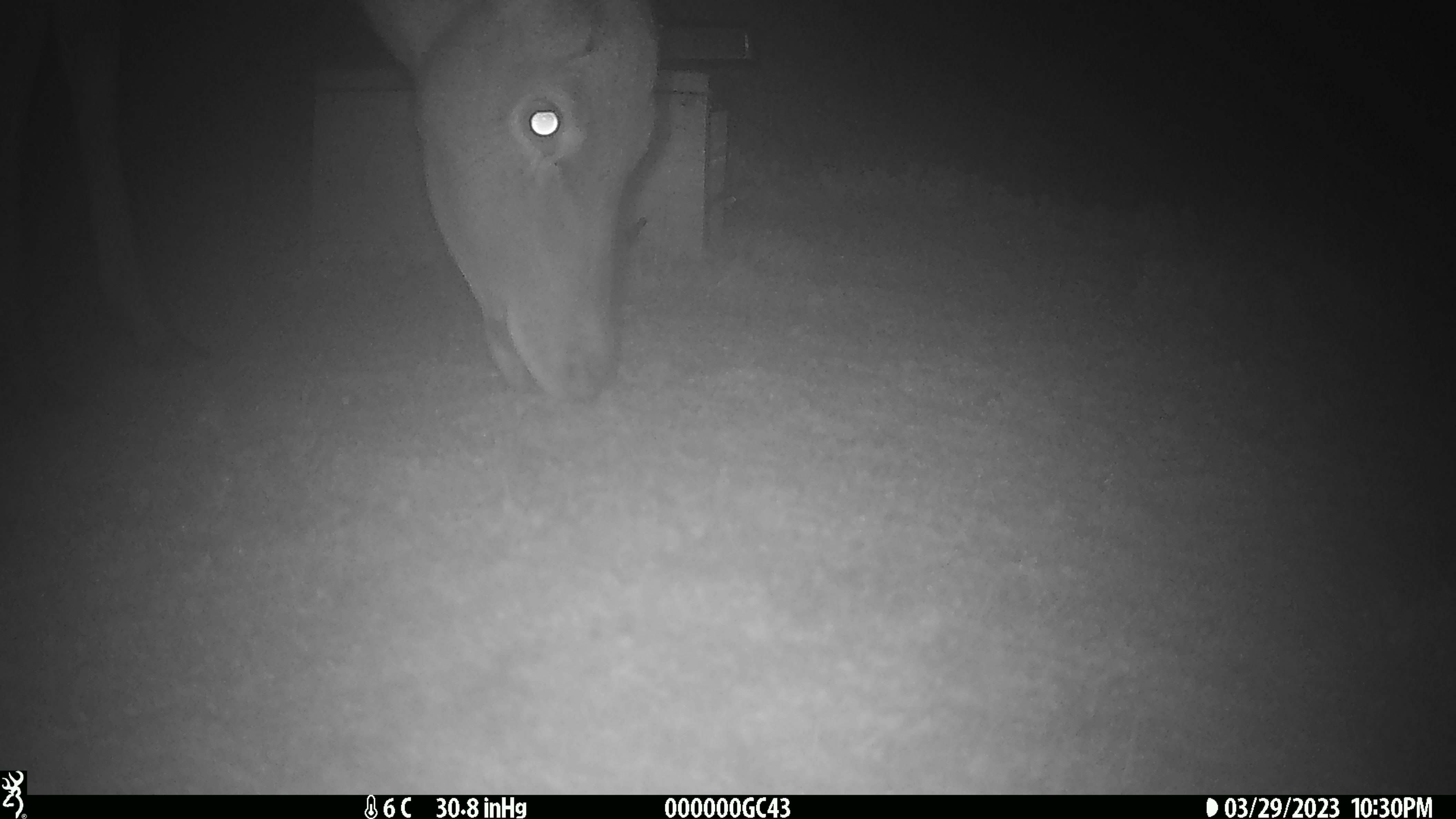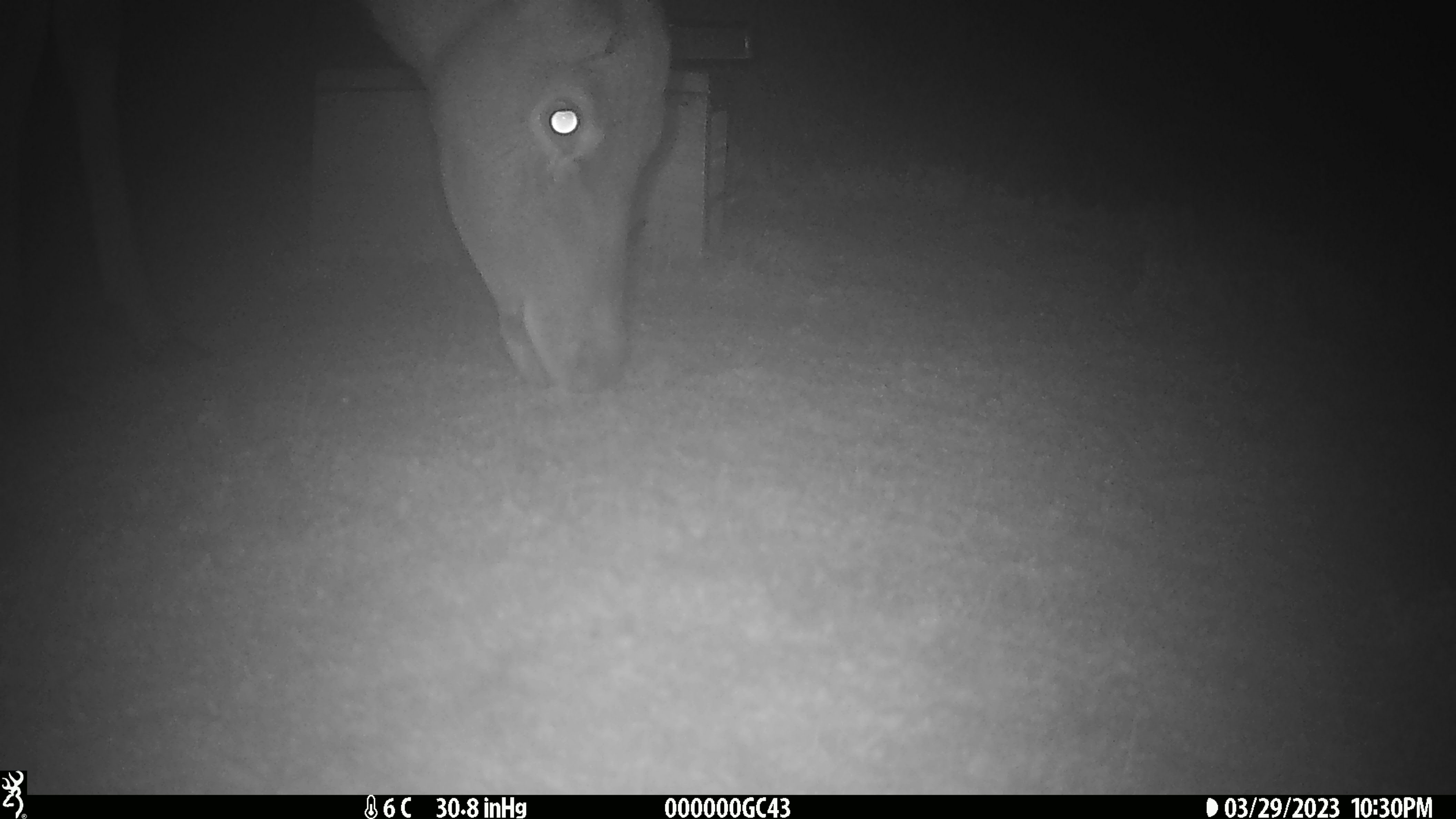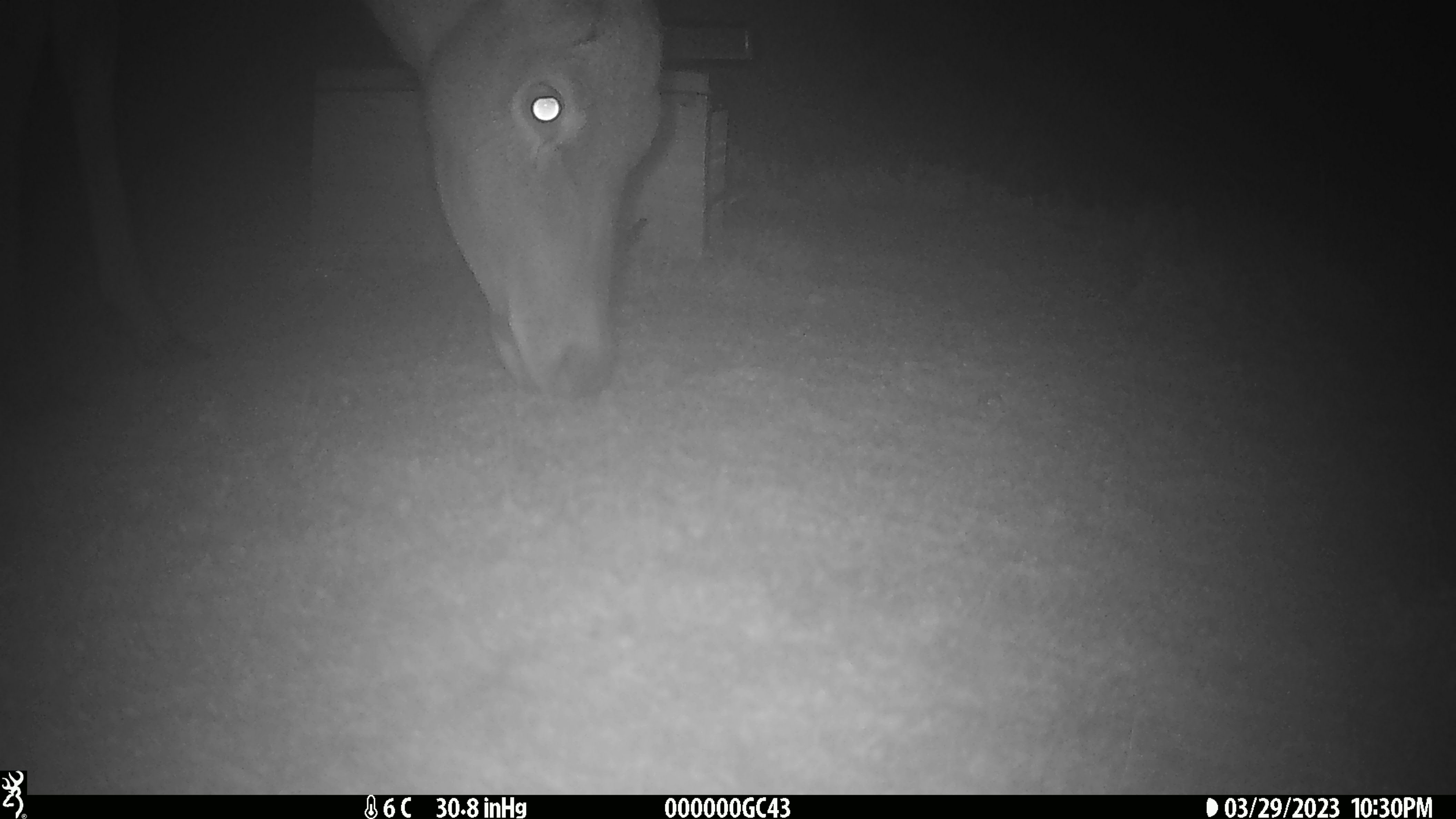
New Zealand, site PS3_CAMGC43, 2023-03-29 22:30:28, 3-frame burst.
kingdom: Animalia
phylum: Chordata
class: Mammalia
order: Artiodactyla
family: Cervidae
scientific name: Cervidae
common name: deer